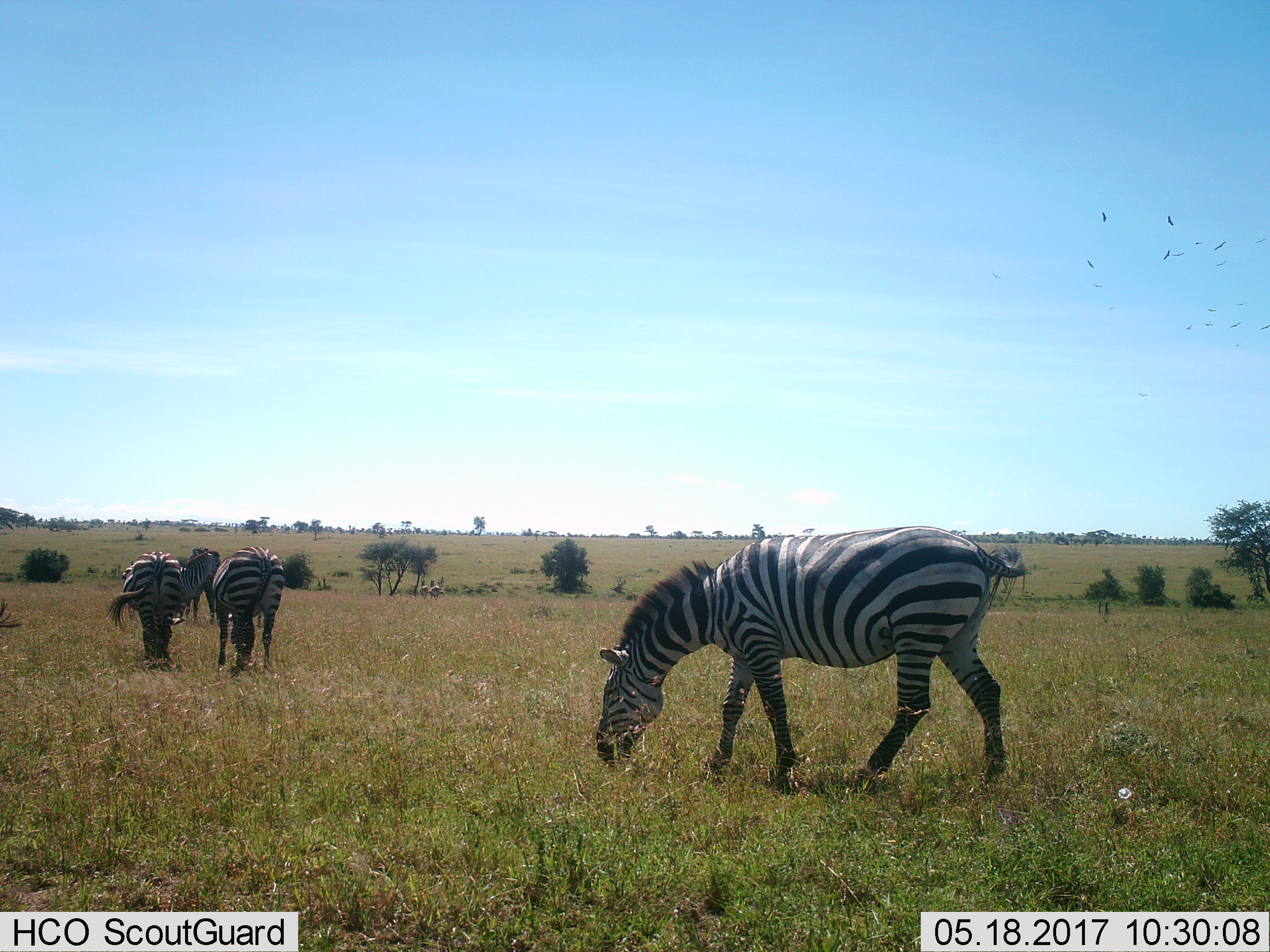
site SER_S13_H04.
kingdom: Animalia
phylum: Chordata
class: Mammalia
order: Perissodactyla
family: Equidae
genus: Equus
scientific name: Equus quagga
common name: plains zebra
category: zebraplains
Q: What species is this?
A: Zebraplains (plains zebra) (Equus quagga).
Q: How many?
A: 6.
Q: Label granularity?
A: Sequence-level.